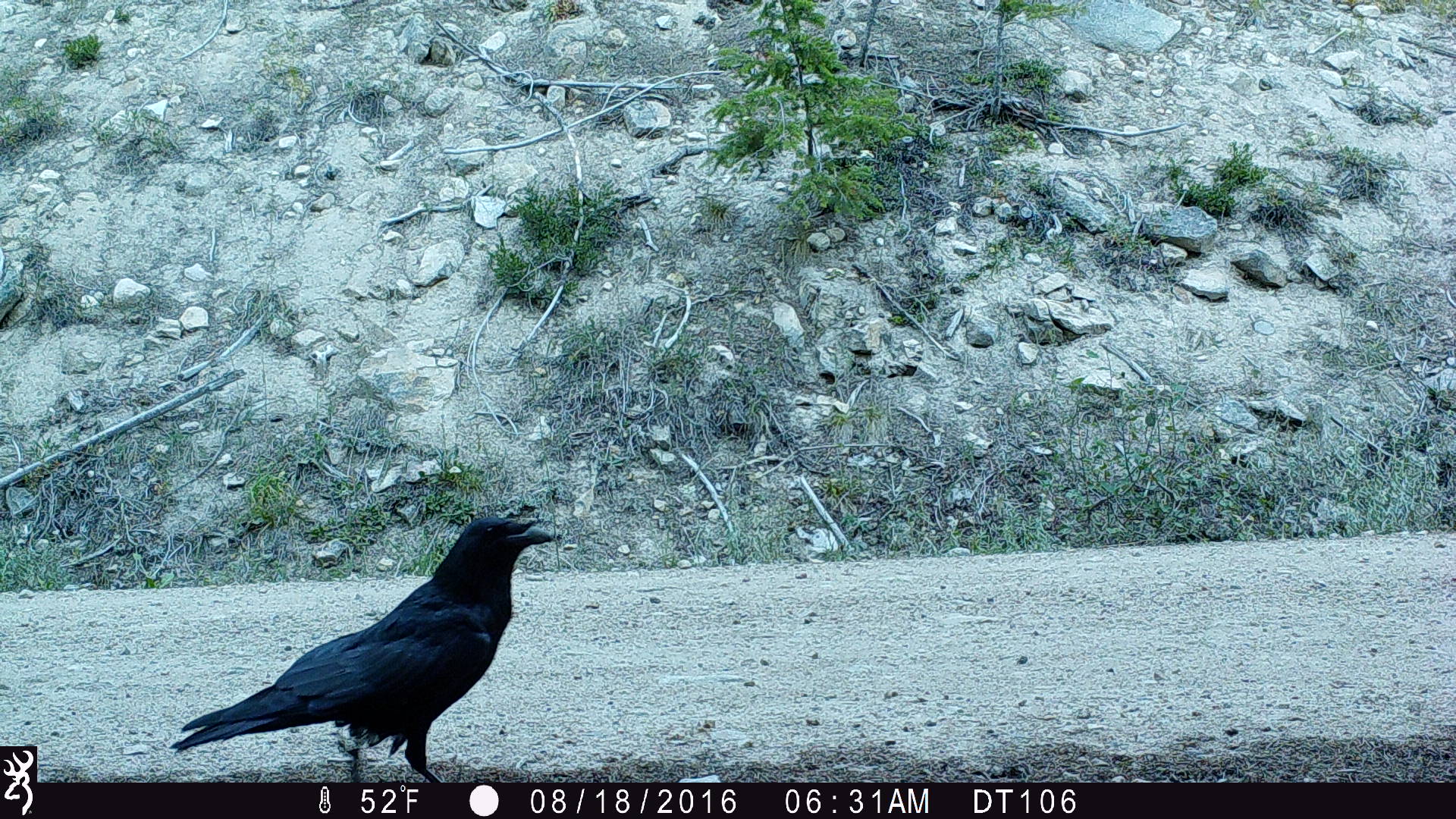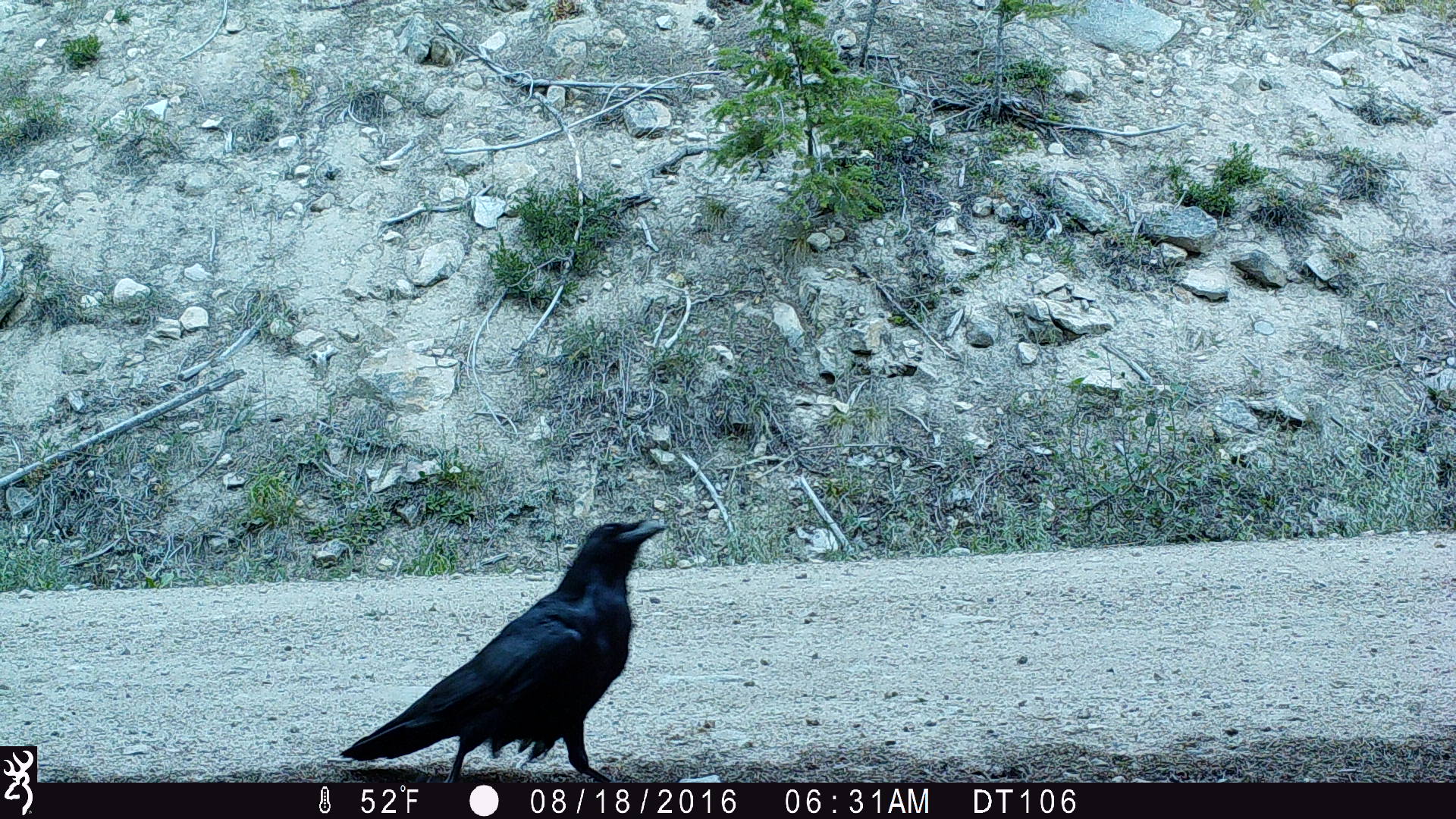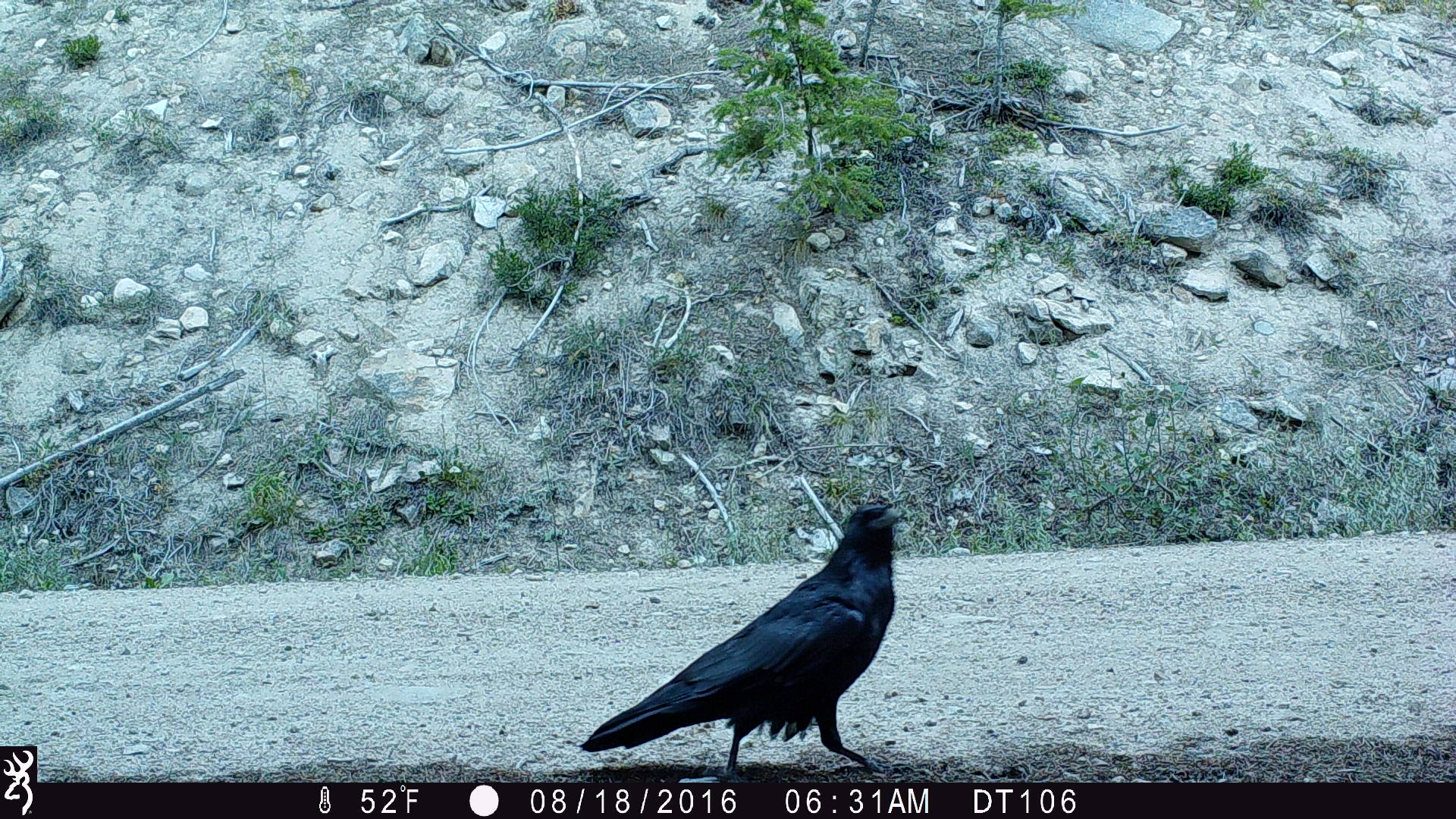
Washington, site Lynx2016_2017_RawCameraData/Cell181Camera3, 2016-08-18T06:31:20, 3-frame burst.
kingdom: Animalia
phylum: Chordata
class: Aves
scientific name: Aves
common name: birds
Aves (birds). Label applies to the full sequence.